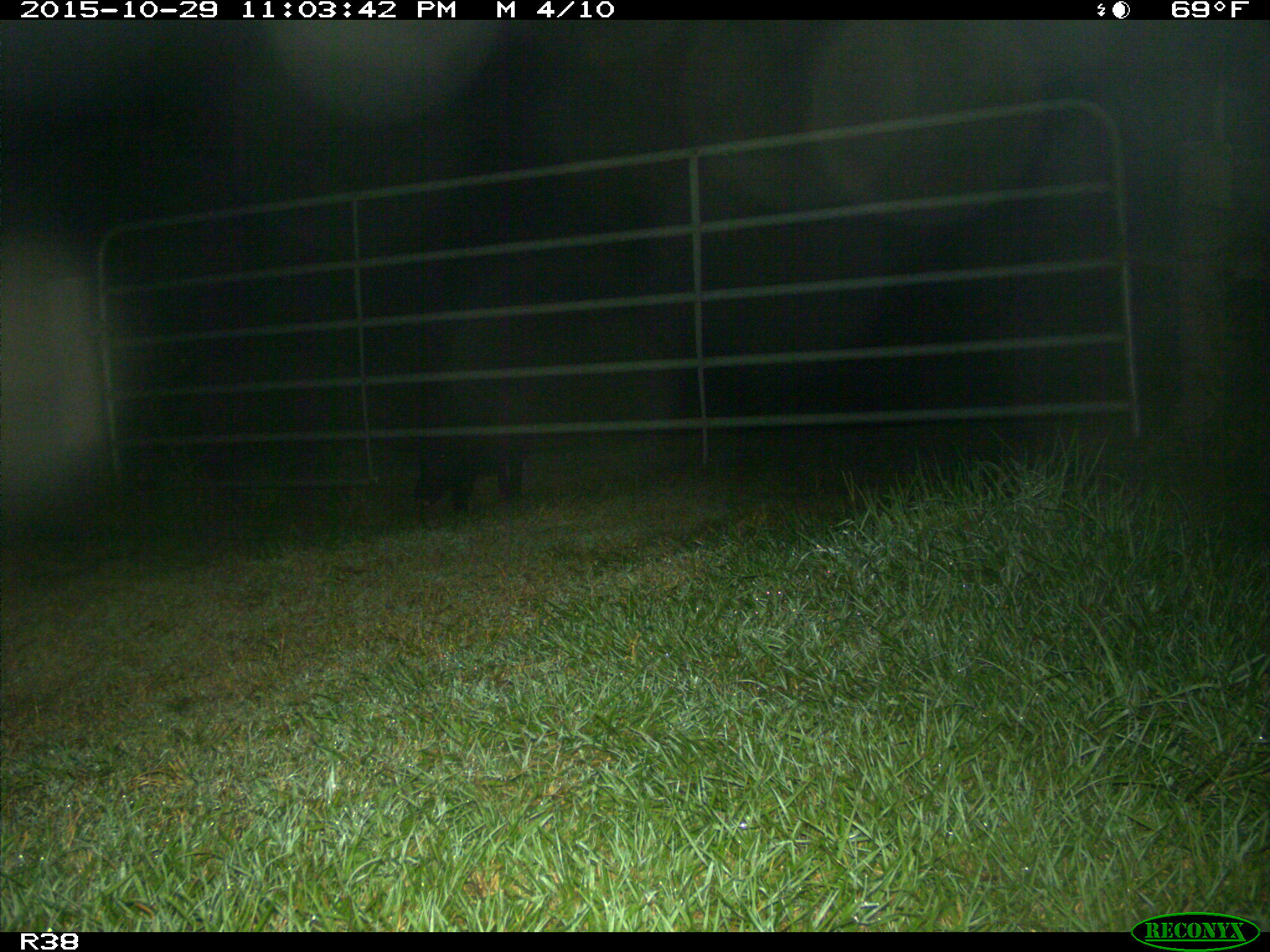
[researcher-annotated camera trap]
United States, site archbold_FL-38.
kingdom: Animalia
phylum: Chordata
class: Mammalia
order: Artiodactyla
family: Suidae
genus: Sus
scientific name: Sus scrofa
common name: wild boar